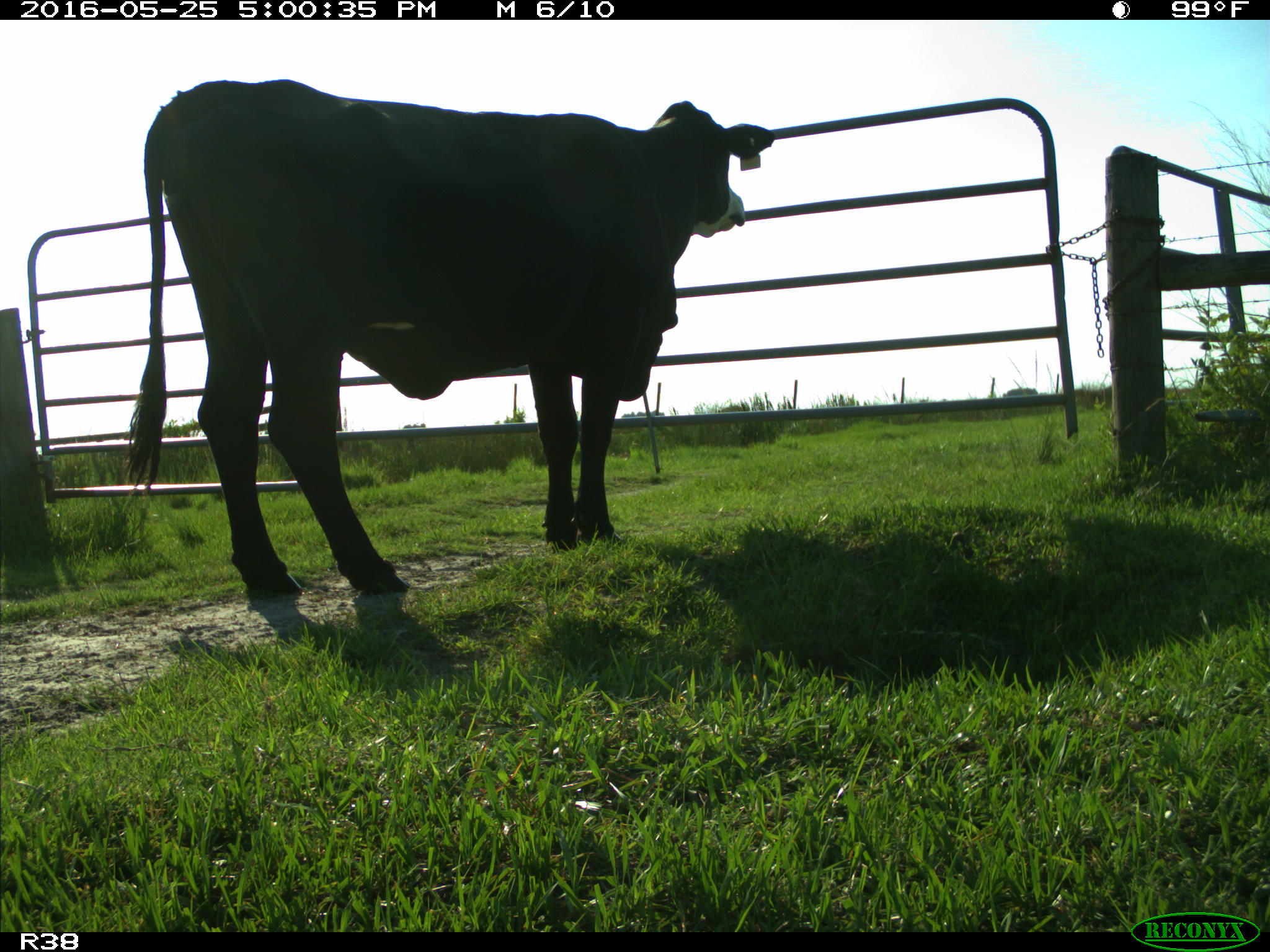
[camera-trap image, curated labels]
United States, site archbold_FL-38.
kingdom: Animalia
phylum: Chordata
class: Mammalia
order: Artiodactyla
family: Bovidae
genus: Bos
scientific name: Bos taurus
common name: domestic cow